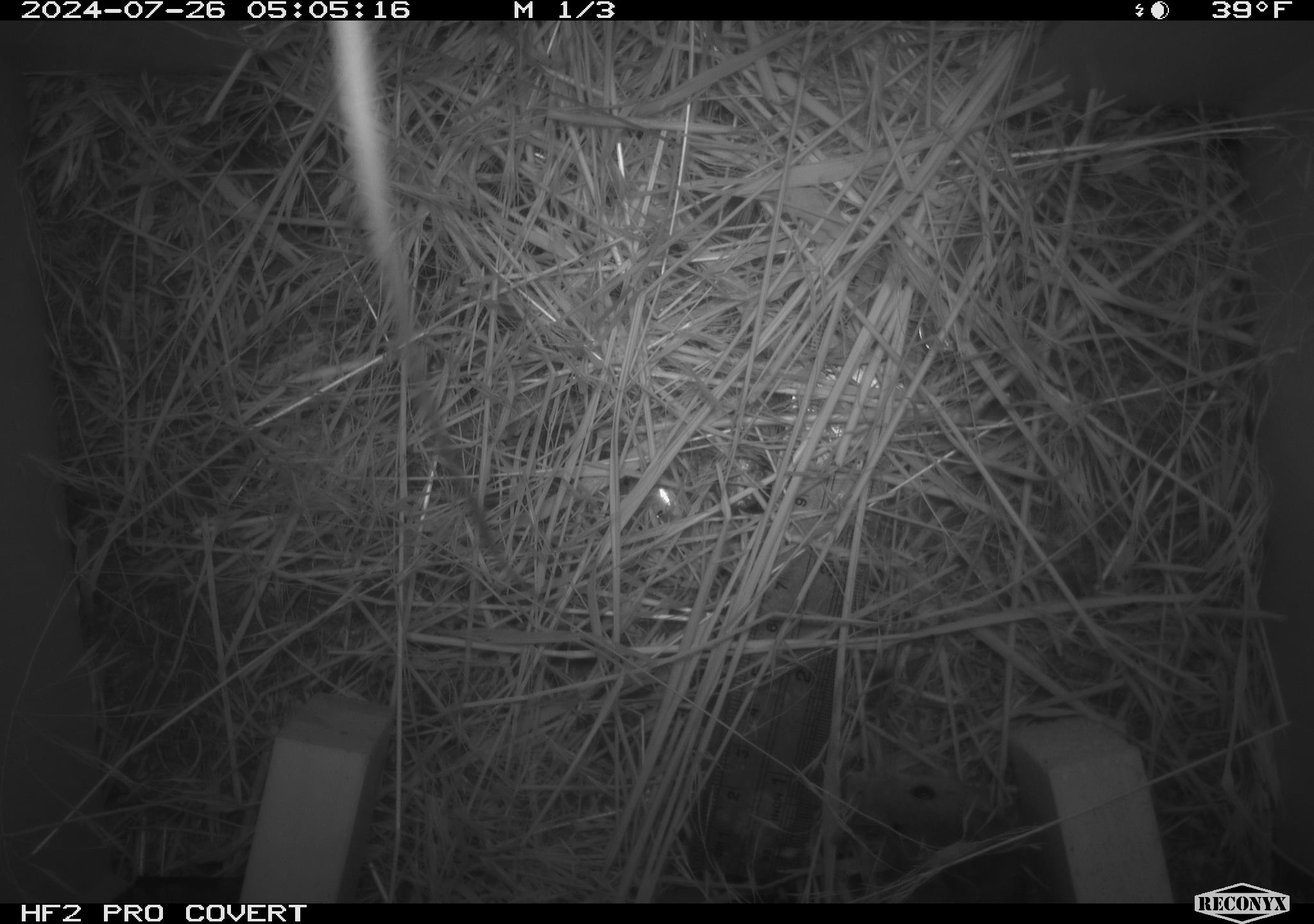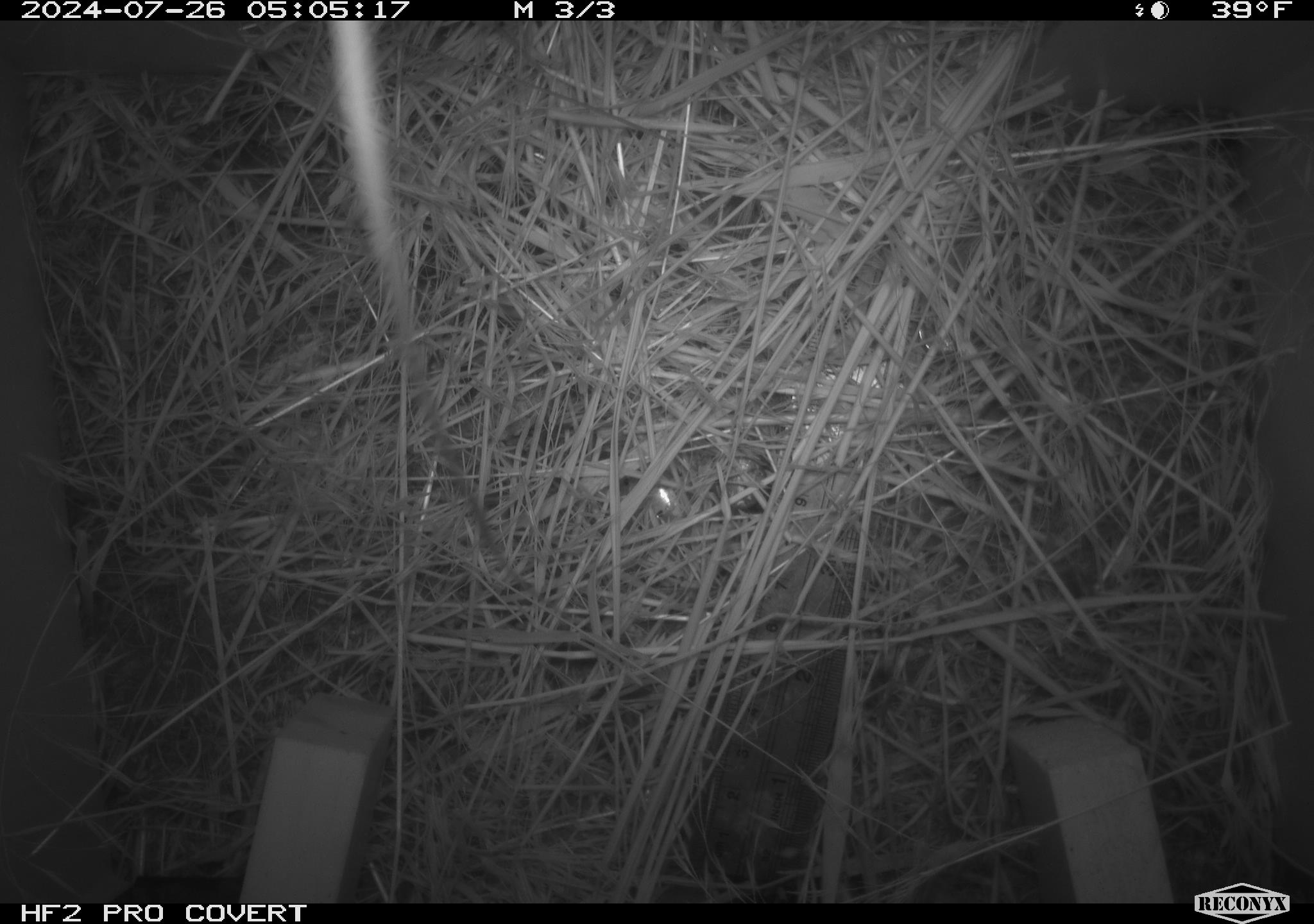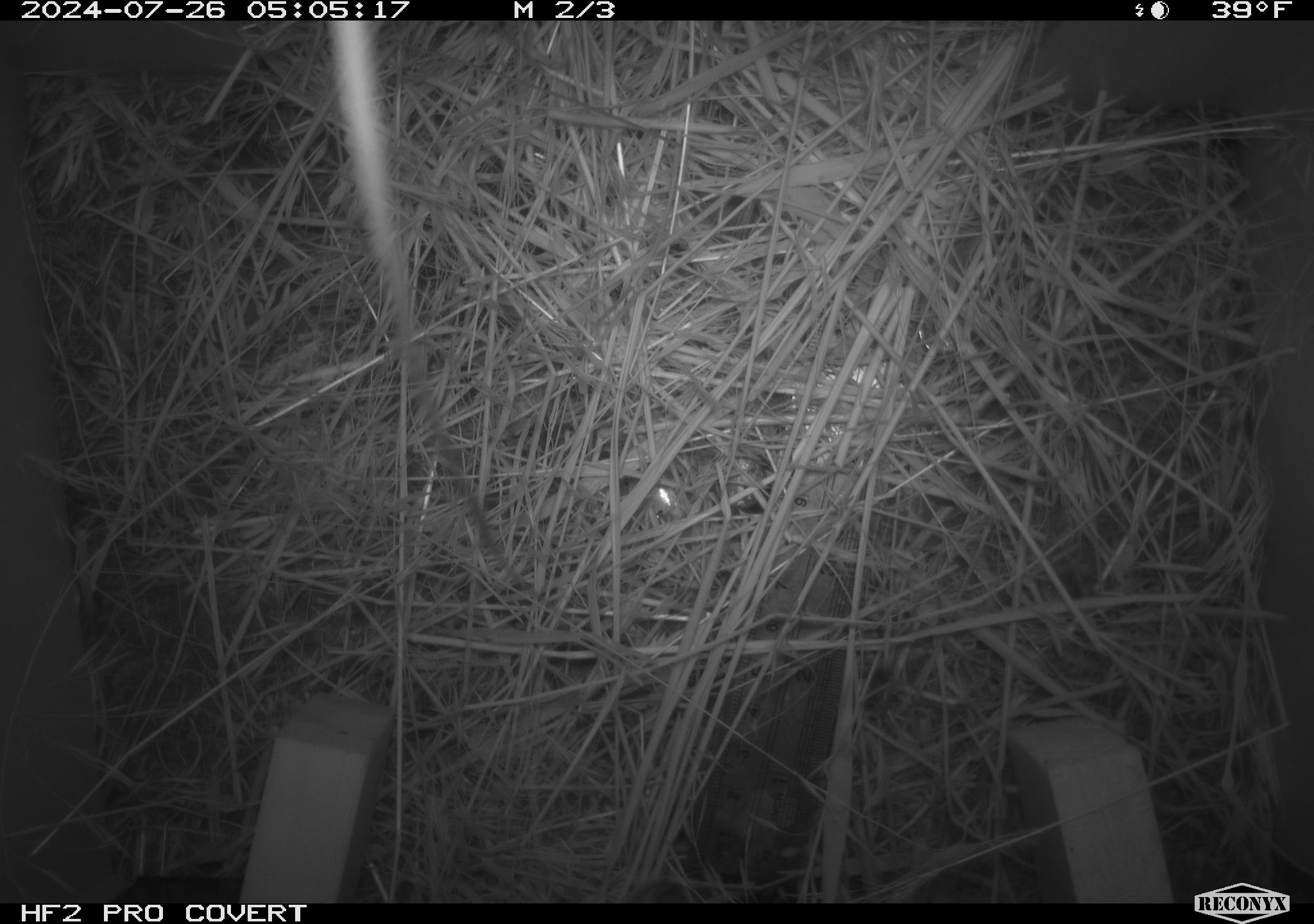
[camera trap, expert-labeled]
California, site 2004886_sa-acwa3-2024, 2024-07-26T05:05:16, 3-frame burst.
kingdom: Animalia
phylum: Chordata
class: Mammalia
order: Rodentia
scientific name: Rodentia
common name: mouse species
Mouse species (Rodentia).